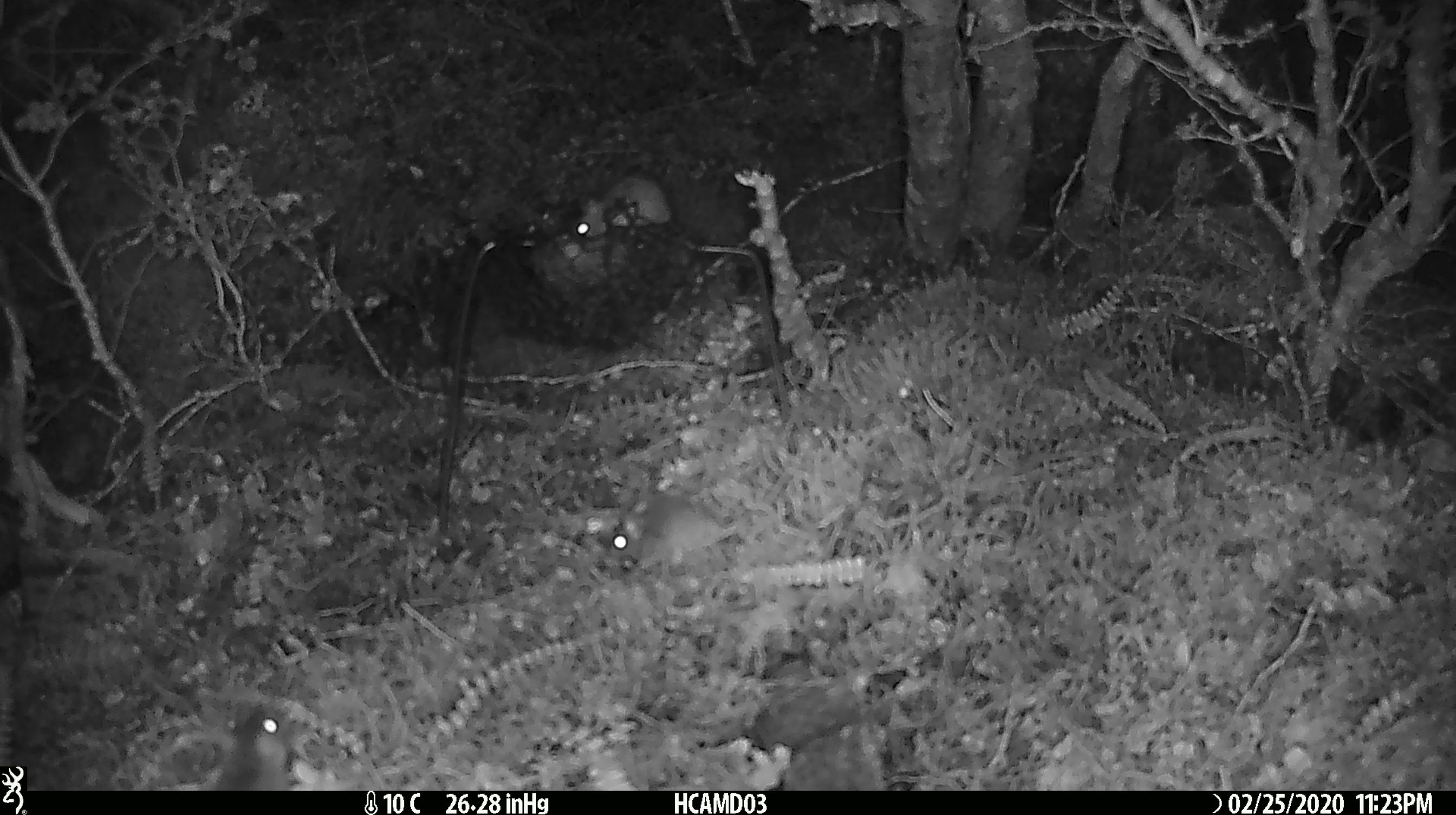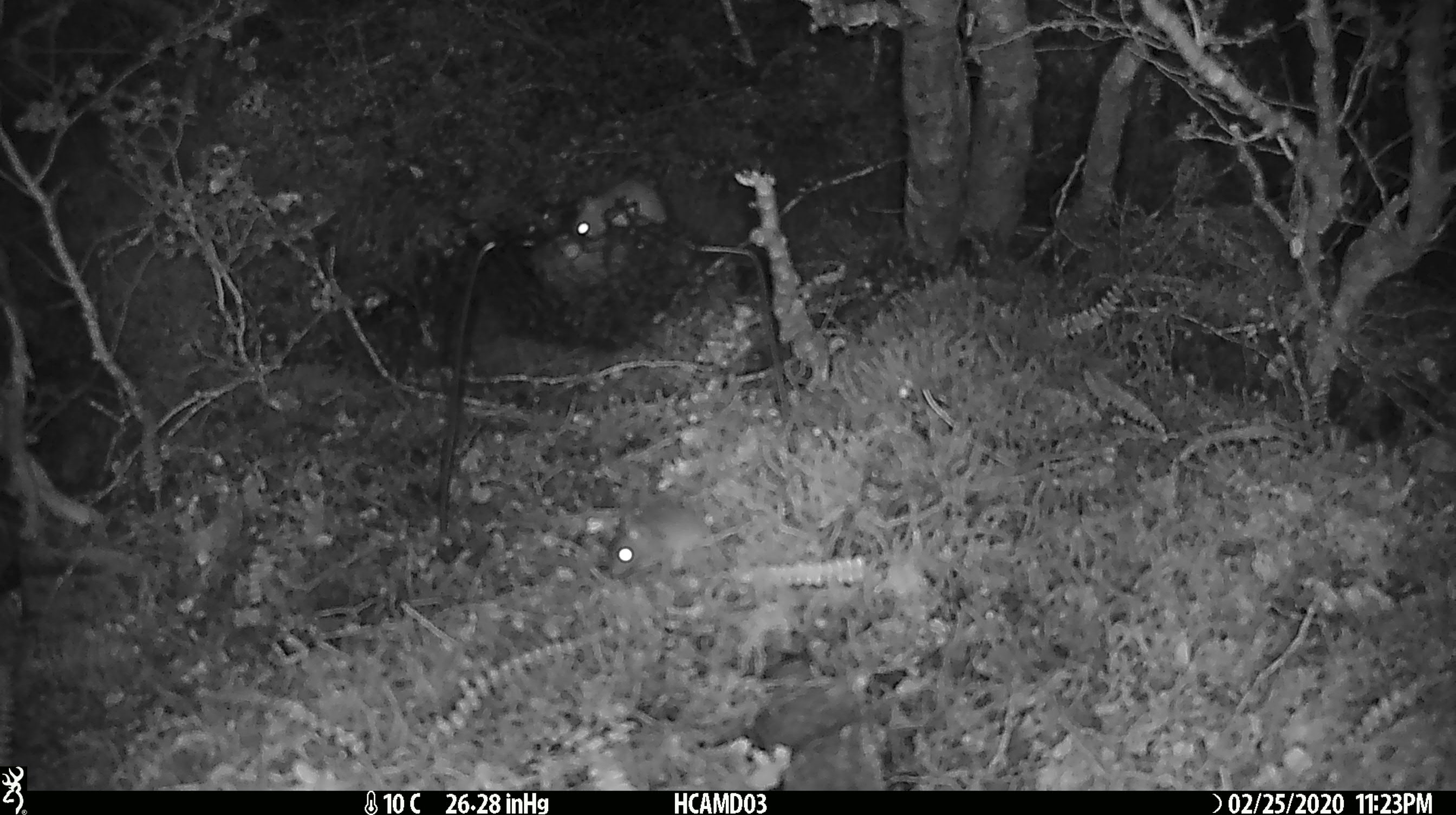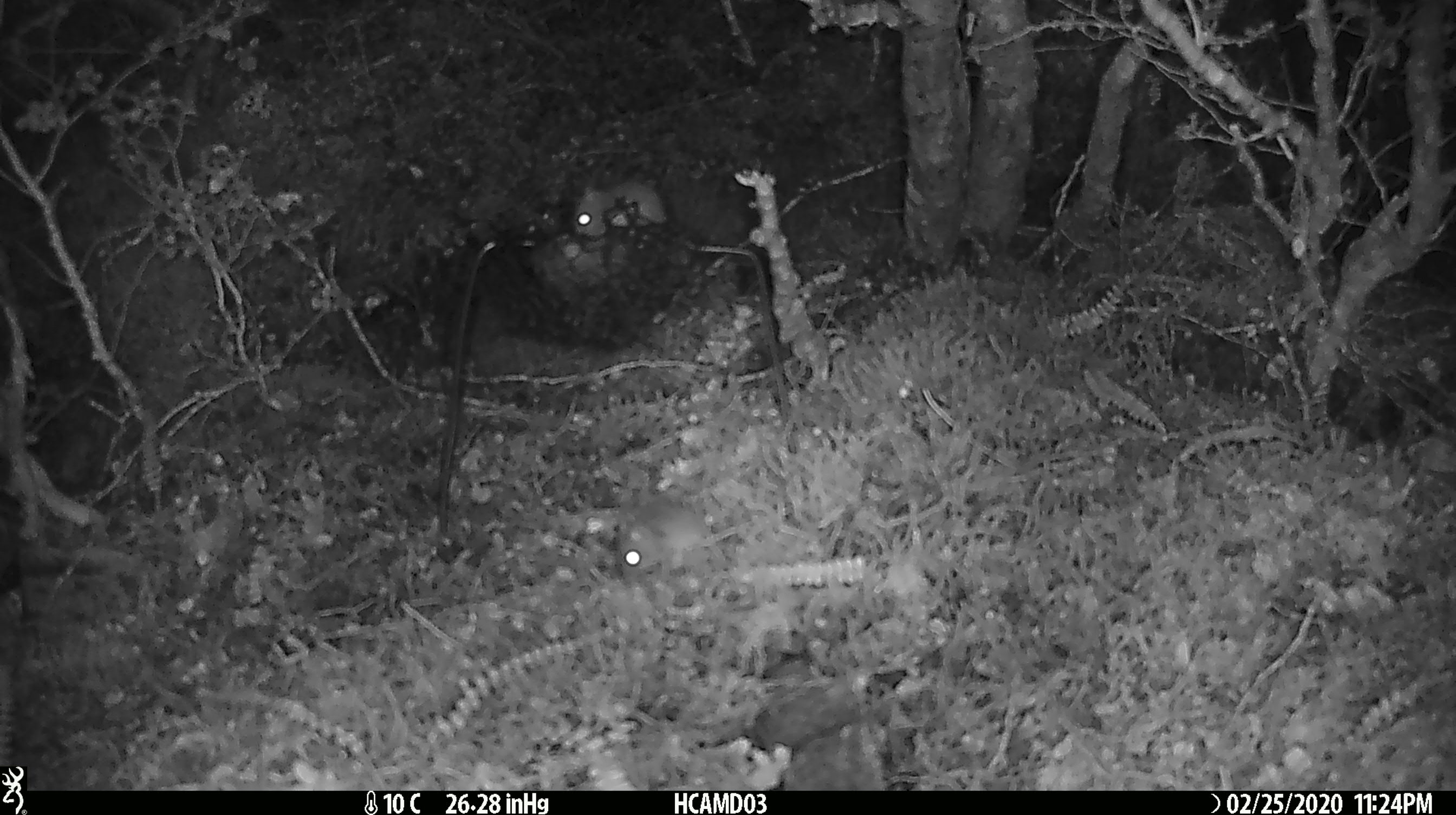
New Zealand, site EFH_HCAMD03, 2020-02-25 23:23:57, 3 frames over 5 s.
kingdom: Animalia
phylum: Chordata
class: Mammalia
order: Rodentia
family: Muridae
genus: Mus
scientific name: Mus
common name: mouse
Mouse (Mus).